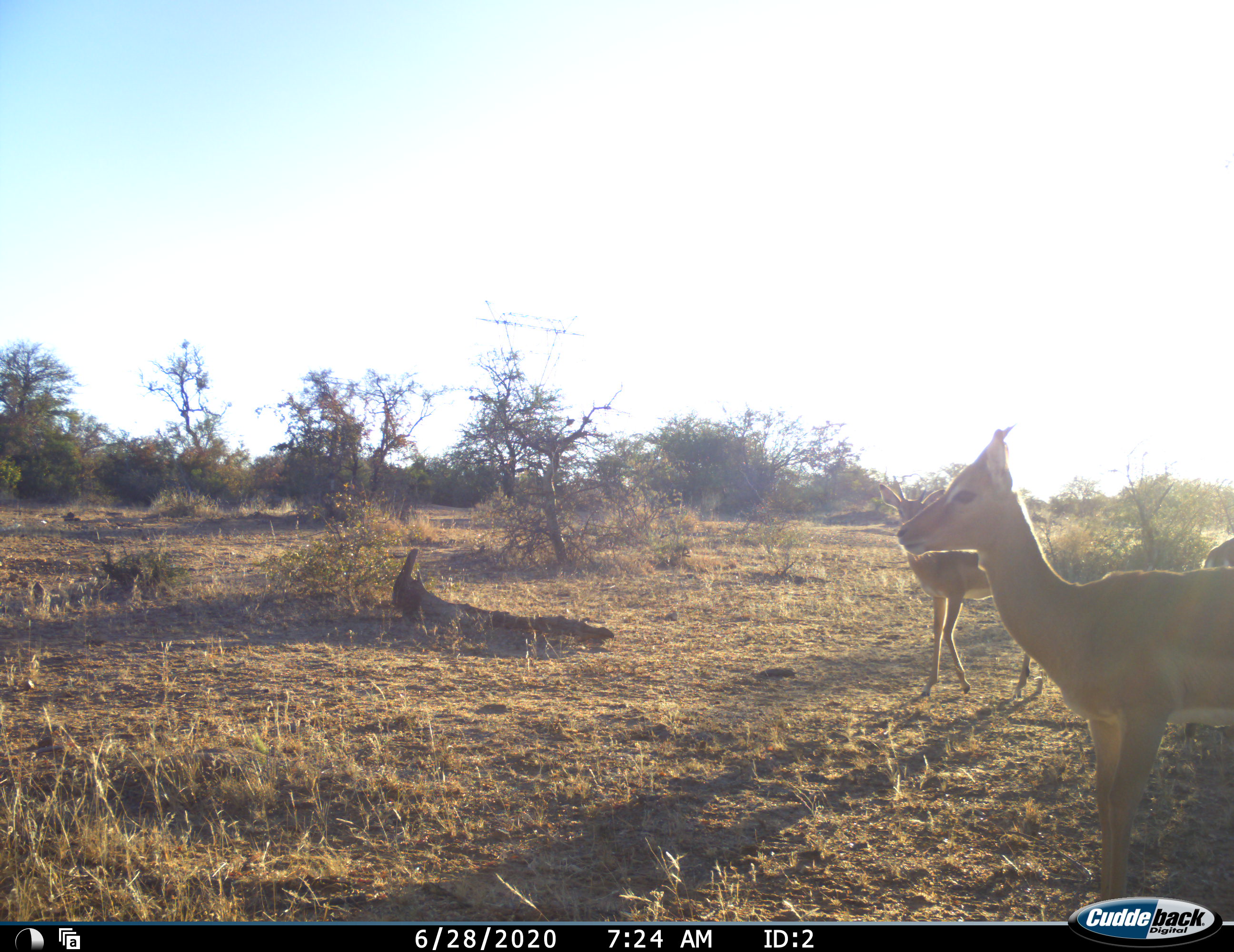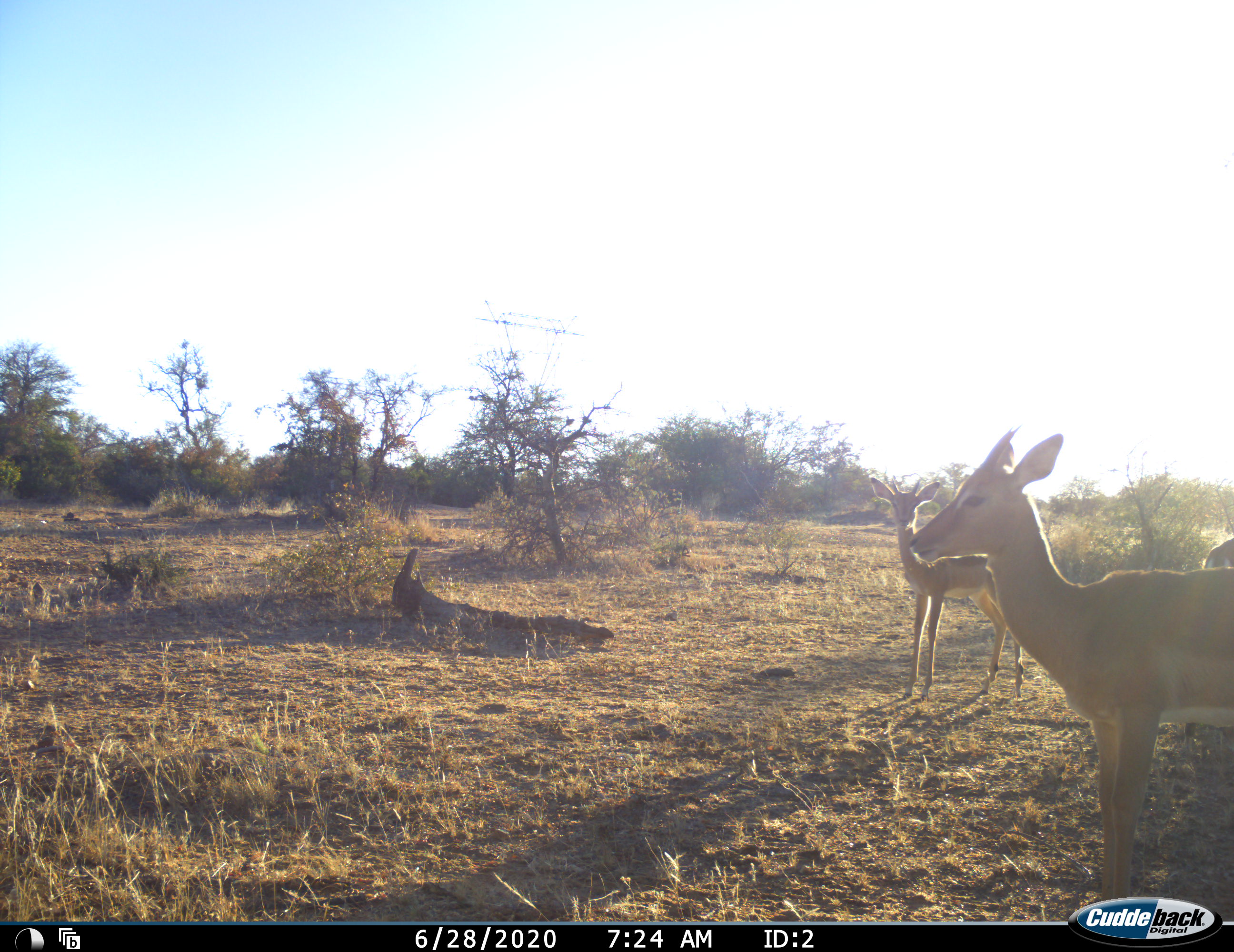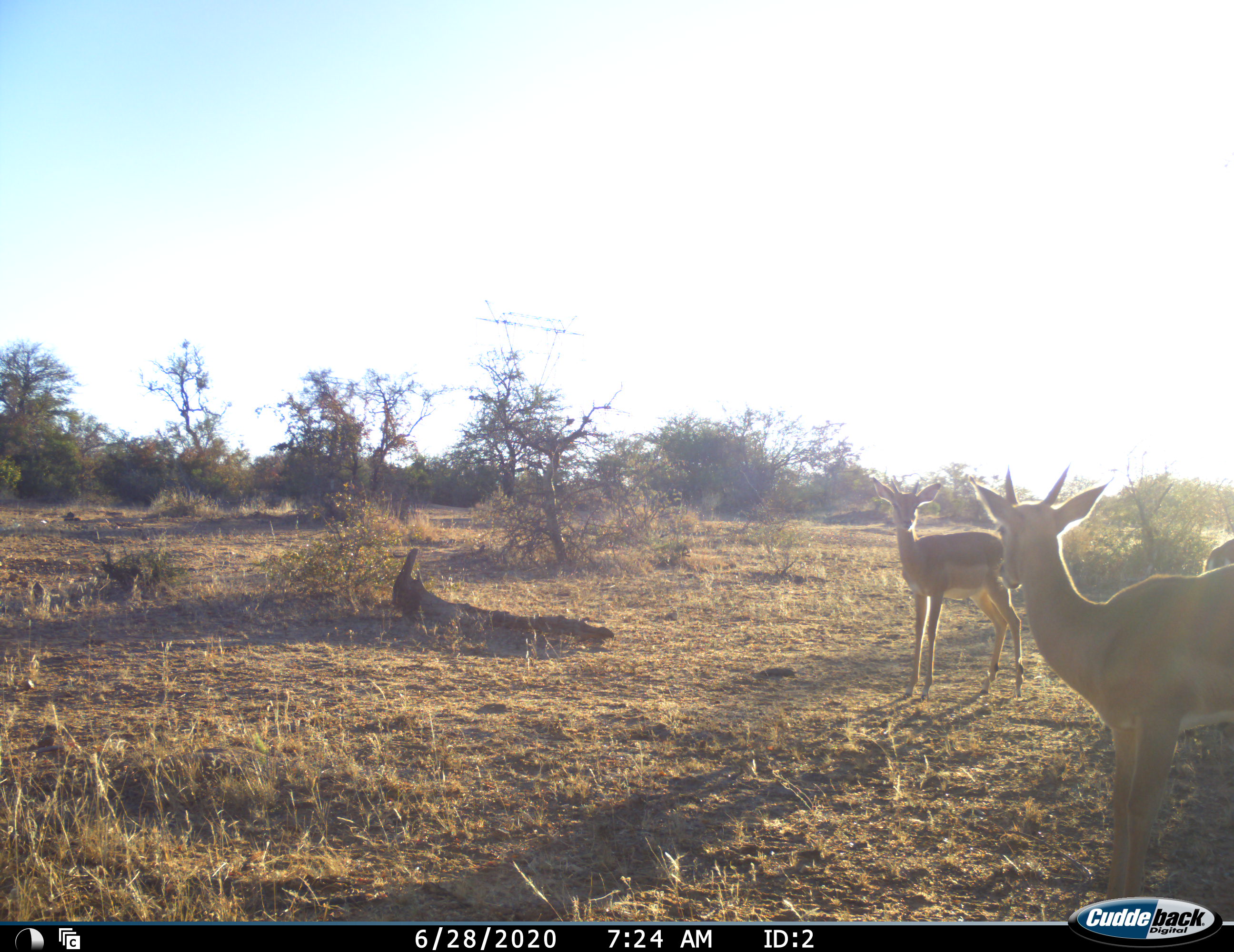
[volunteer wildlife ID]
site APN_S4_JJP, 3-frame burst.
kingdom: Animalia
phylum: Chordata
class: Mammalia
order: Artiodactyla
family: Bovidae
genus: Aepyceros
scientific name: Aepyceros melampus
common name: impala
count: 3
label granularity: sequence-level